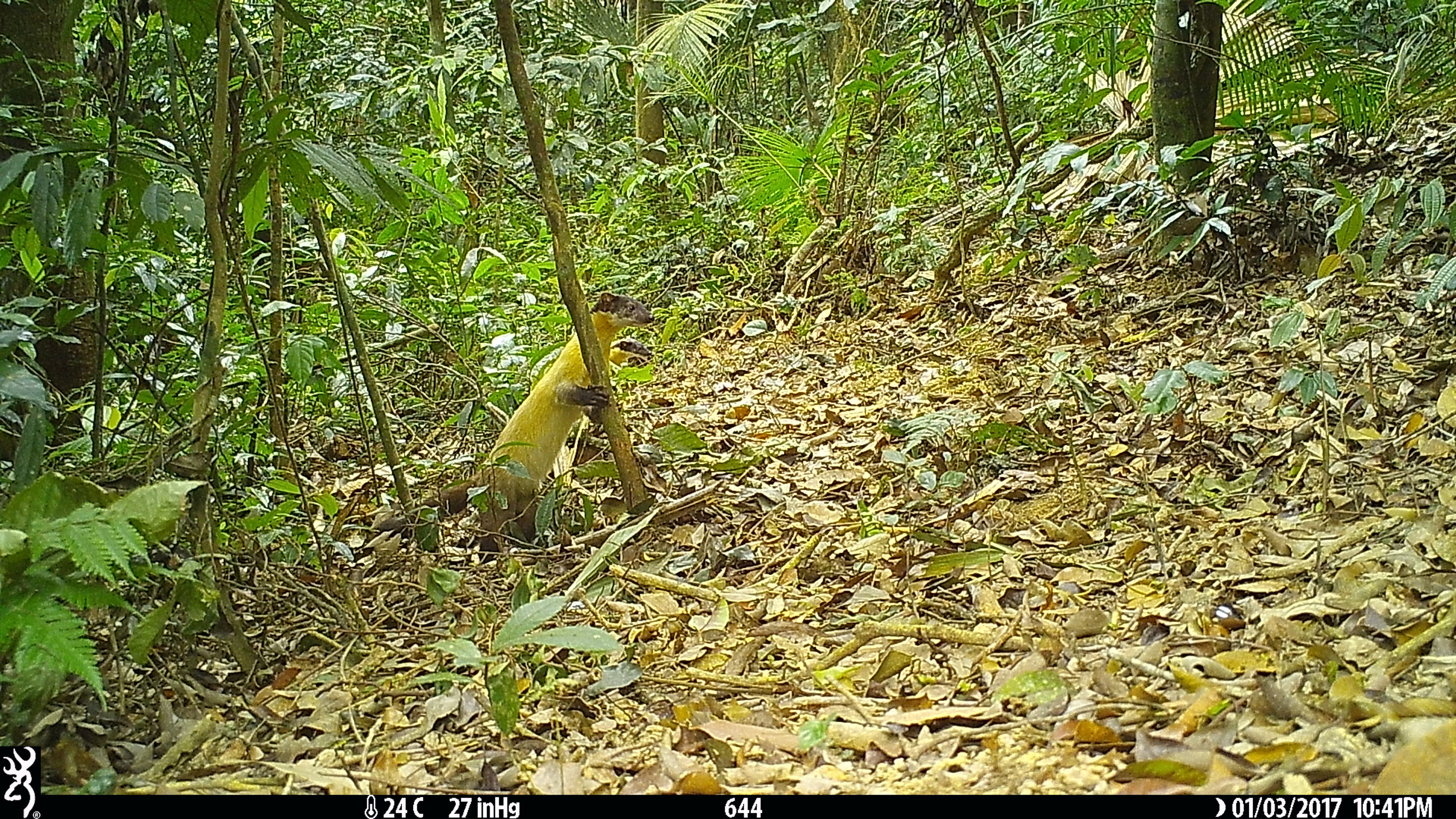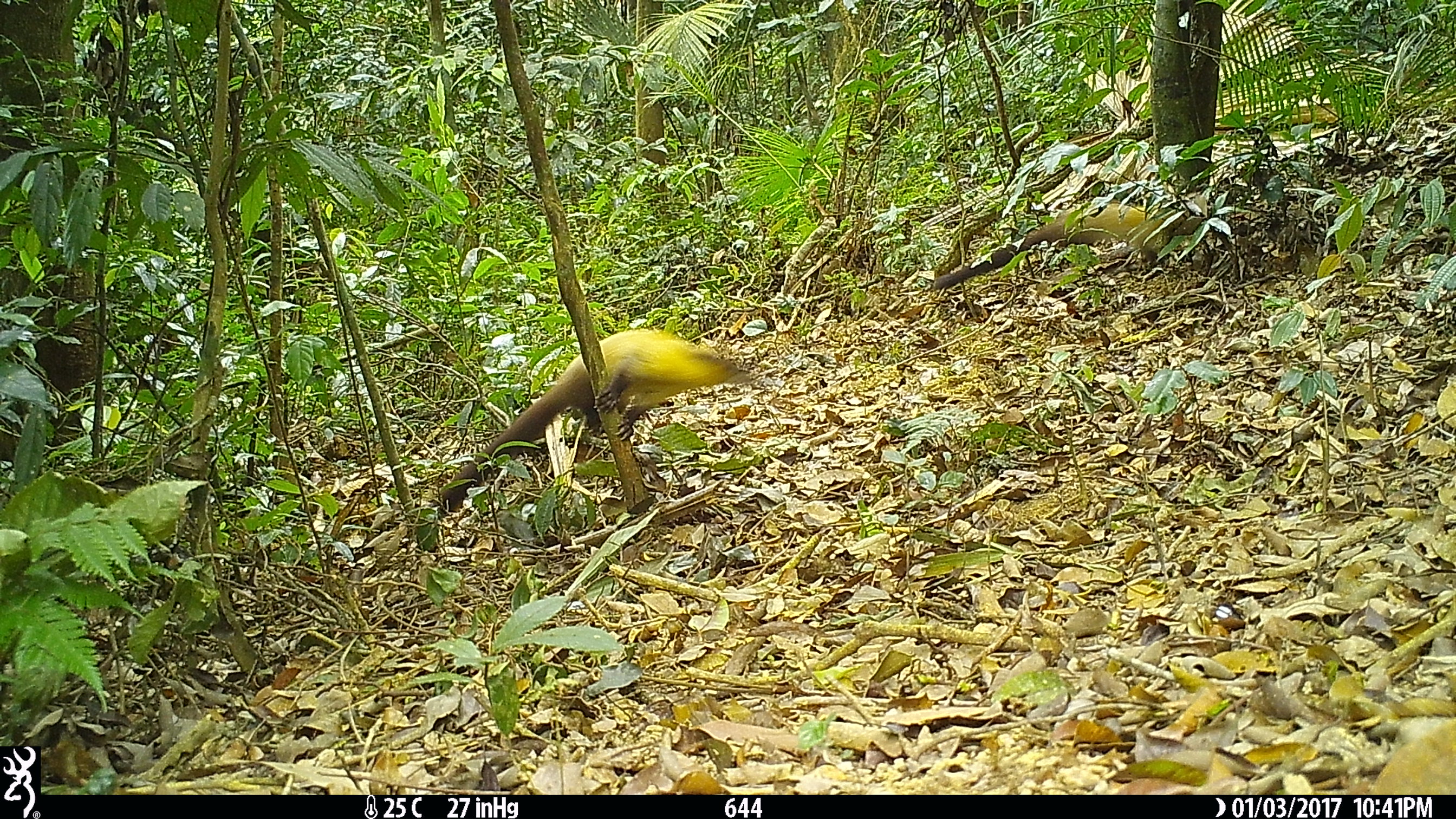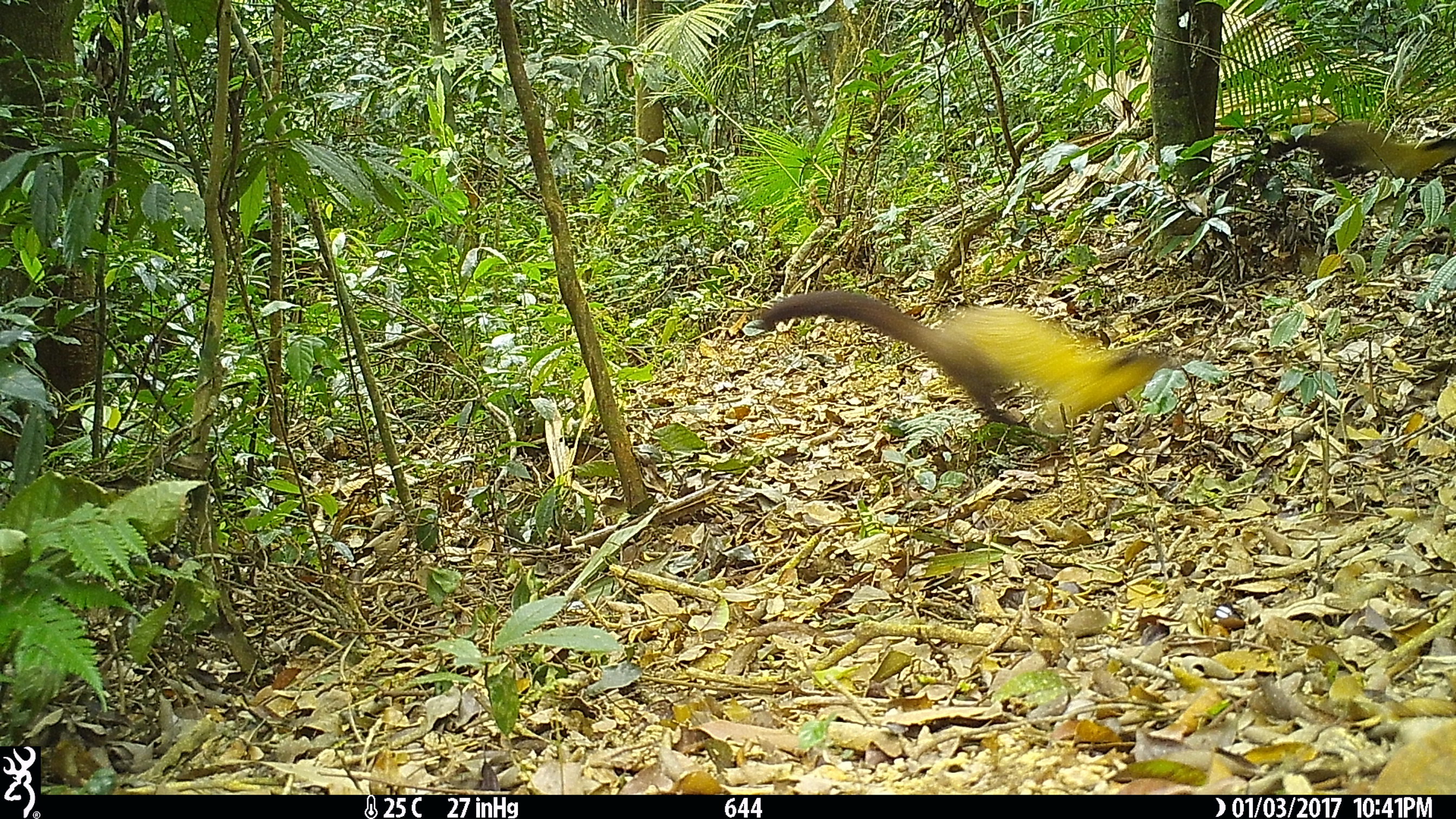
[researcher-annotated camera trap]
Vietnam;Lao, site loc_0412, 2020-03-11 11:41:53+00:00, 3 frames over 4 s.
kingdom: Animalia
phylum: Chordata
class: Mammalia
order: Carnivora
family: Mustelidae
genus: Martes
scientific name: Martes flavigula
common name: yellow-throated marten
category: yellow throated marten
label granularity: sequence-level